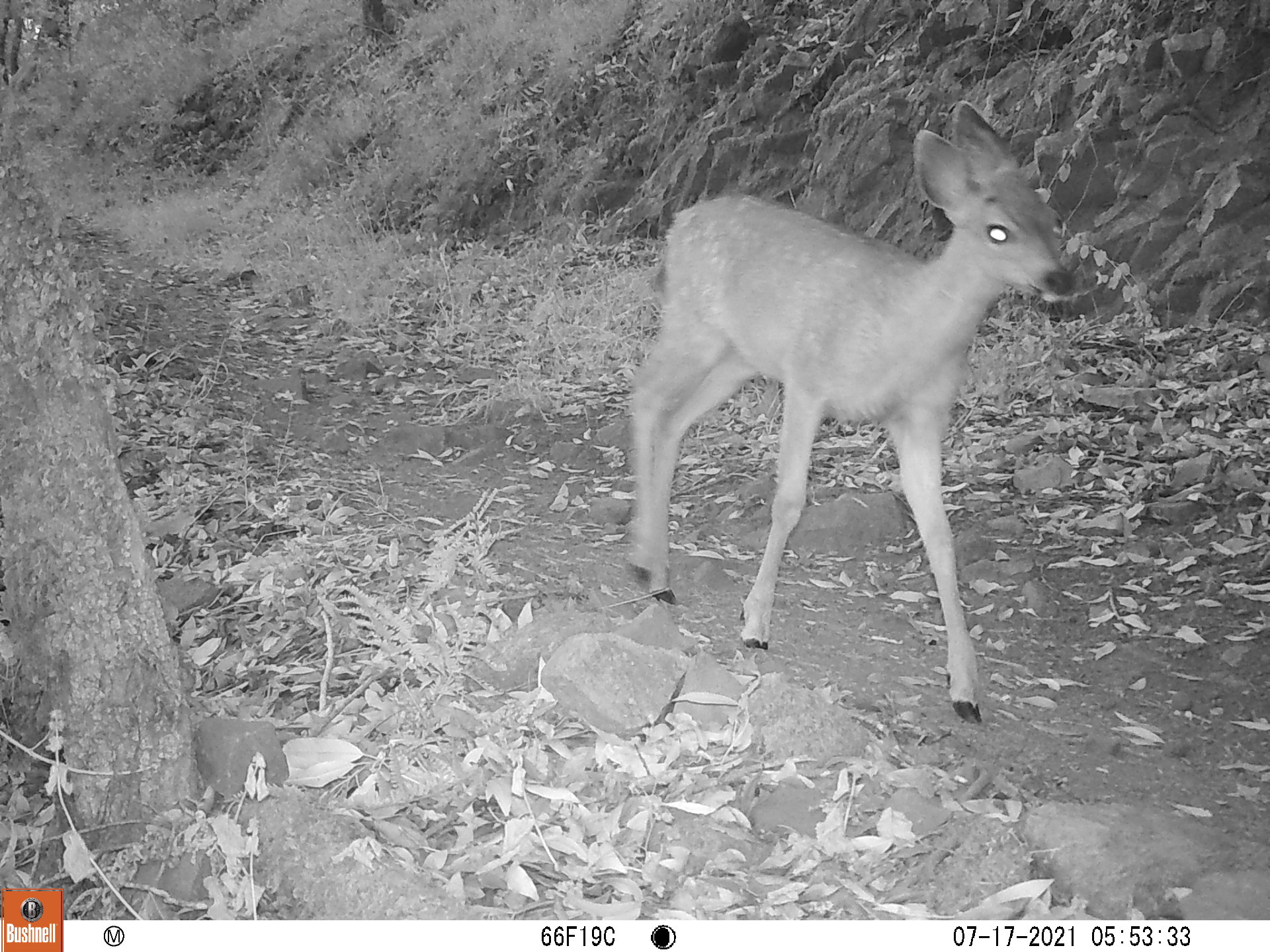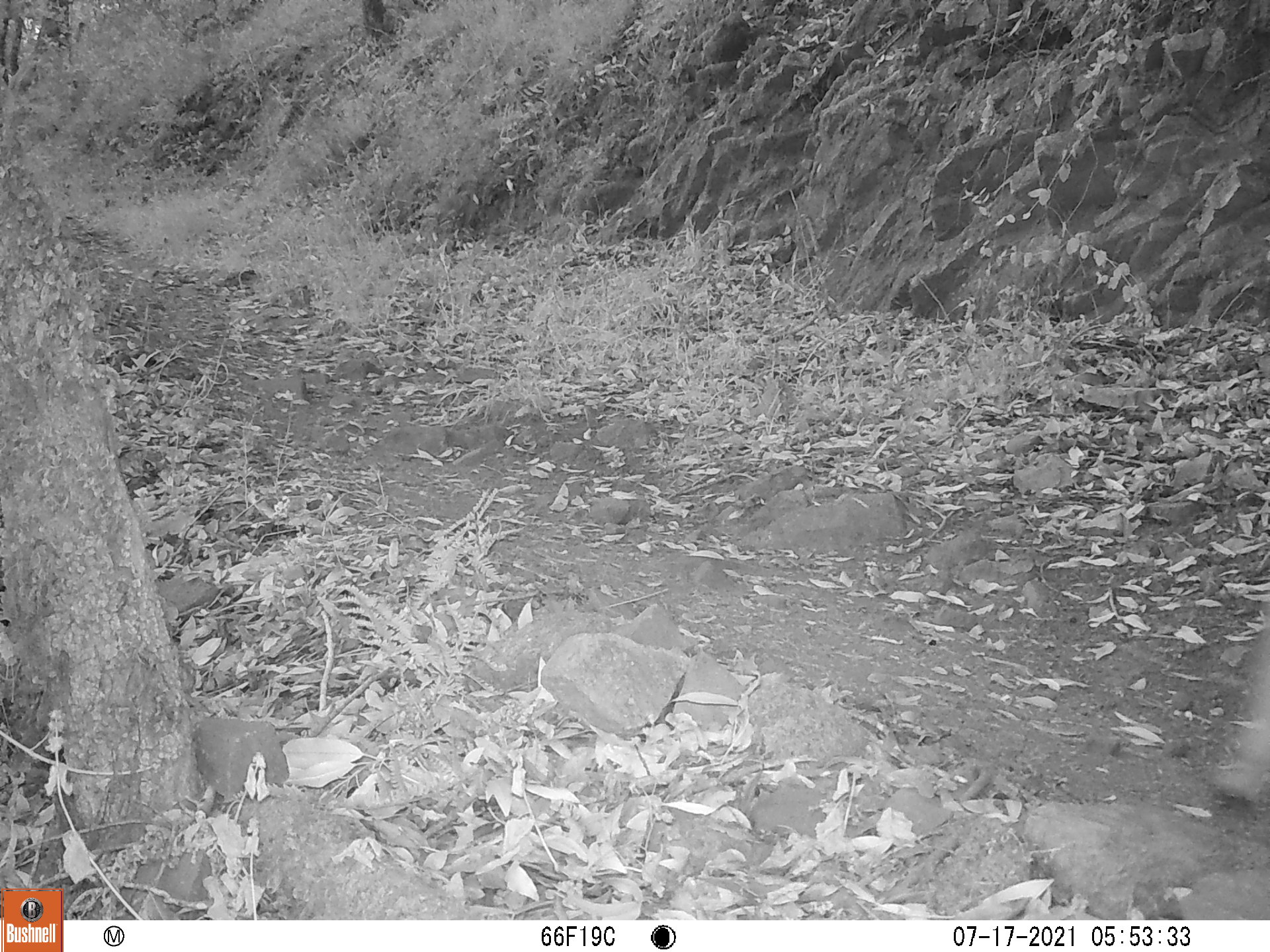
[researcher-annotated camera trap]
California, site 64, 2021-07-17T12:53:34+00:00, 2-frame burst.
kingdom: Animalia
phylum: Chordata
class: Mammalia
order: Artiodactyla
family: Cervidae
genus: Odocoileus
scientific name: Odocoileus hemionus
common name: mule deer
Mule deer (Odocoileus hemionus).